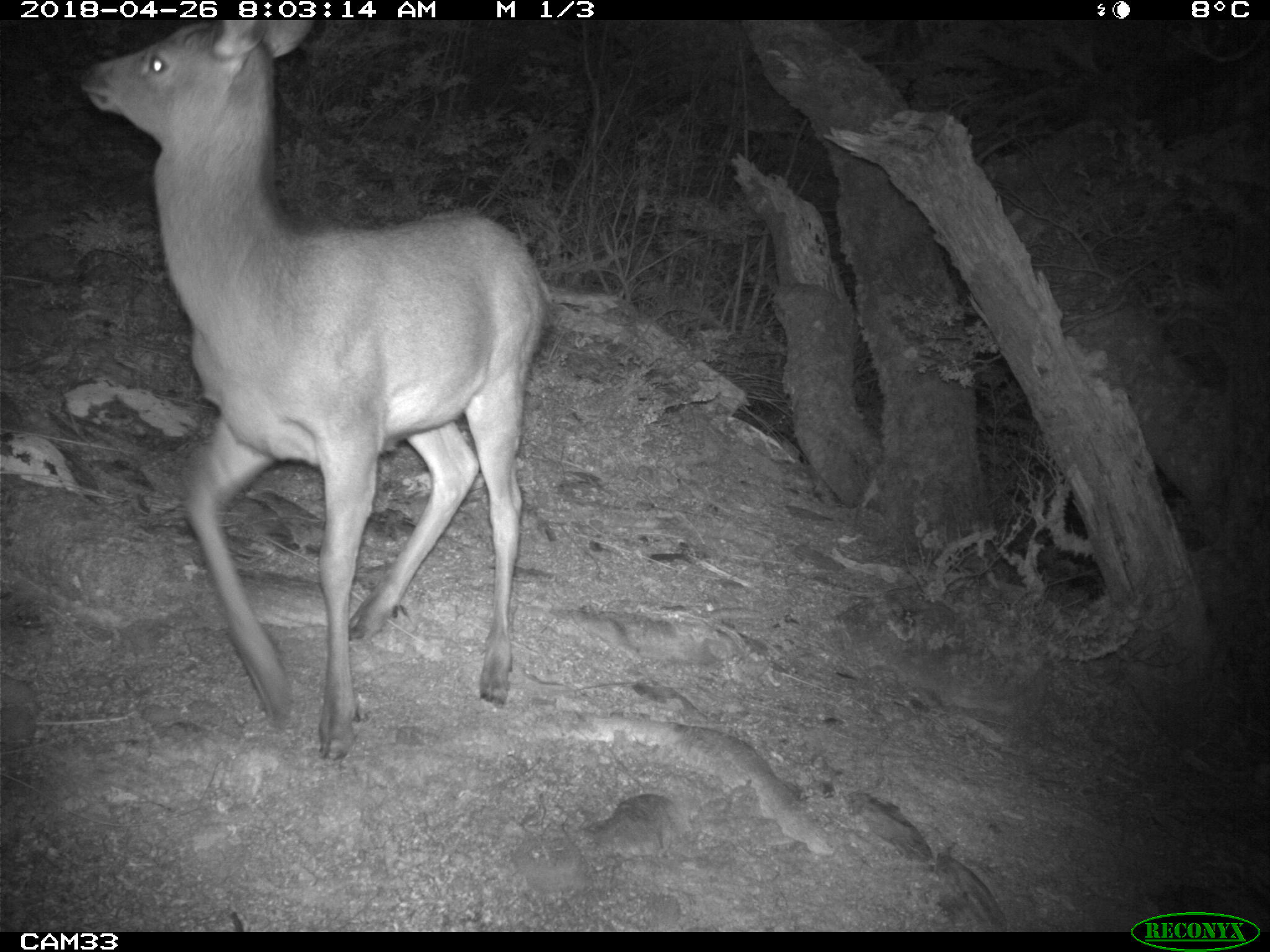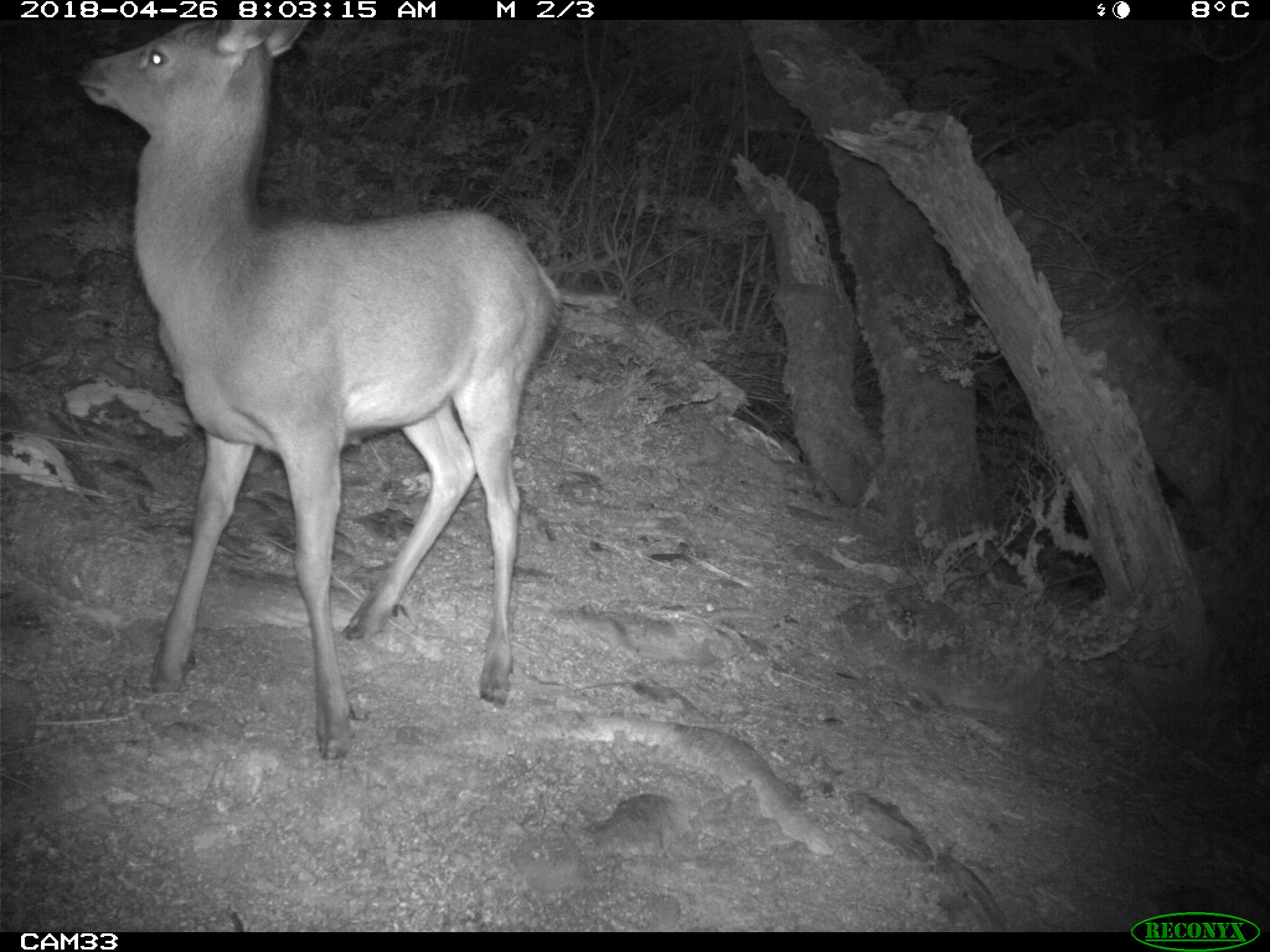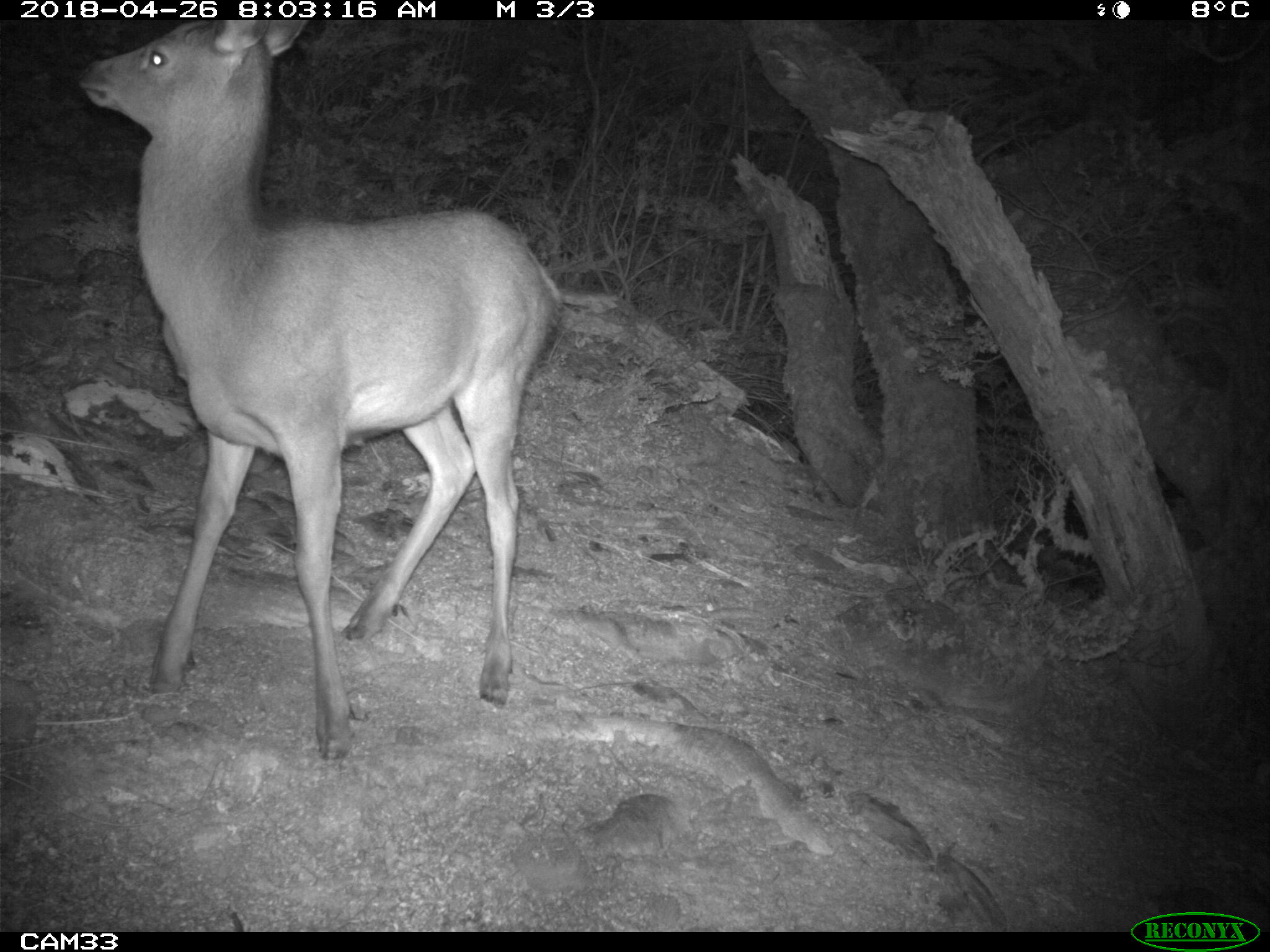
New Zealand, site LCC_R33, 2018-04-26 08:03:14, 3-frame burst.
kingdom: Animalia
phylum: Chordata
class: Mammalia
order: Artiodactyla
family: Cervidae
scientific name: Cervidae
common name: deer